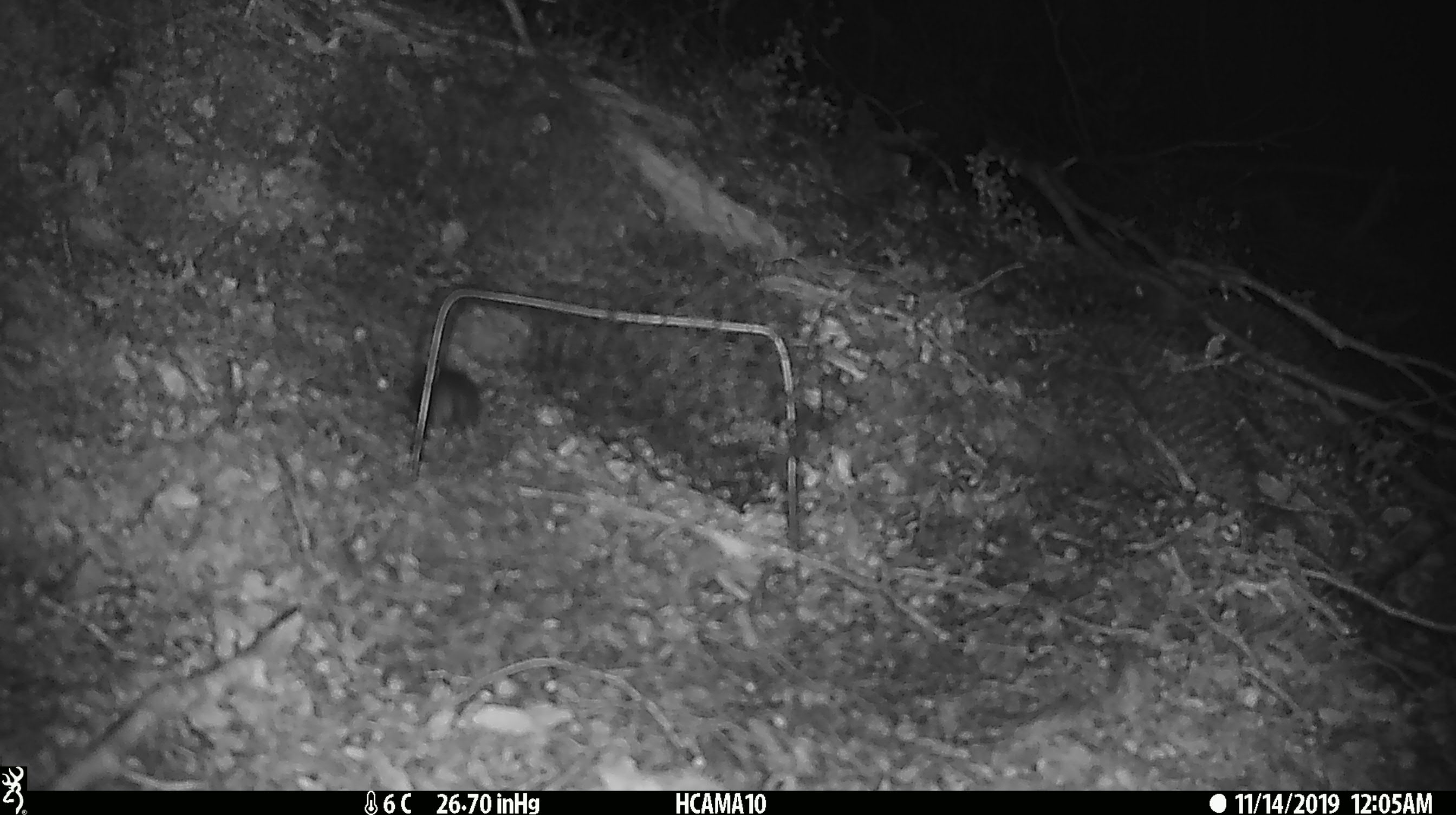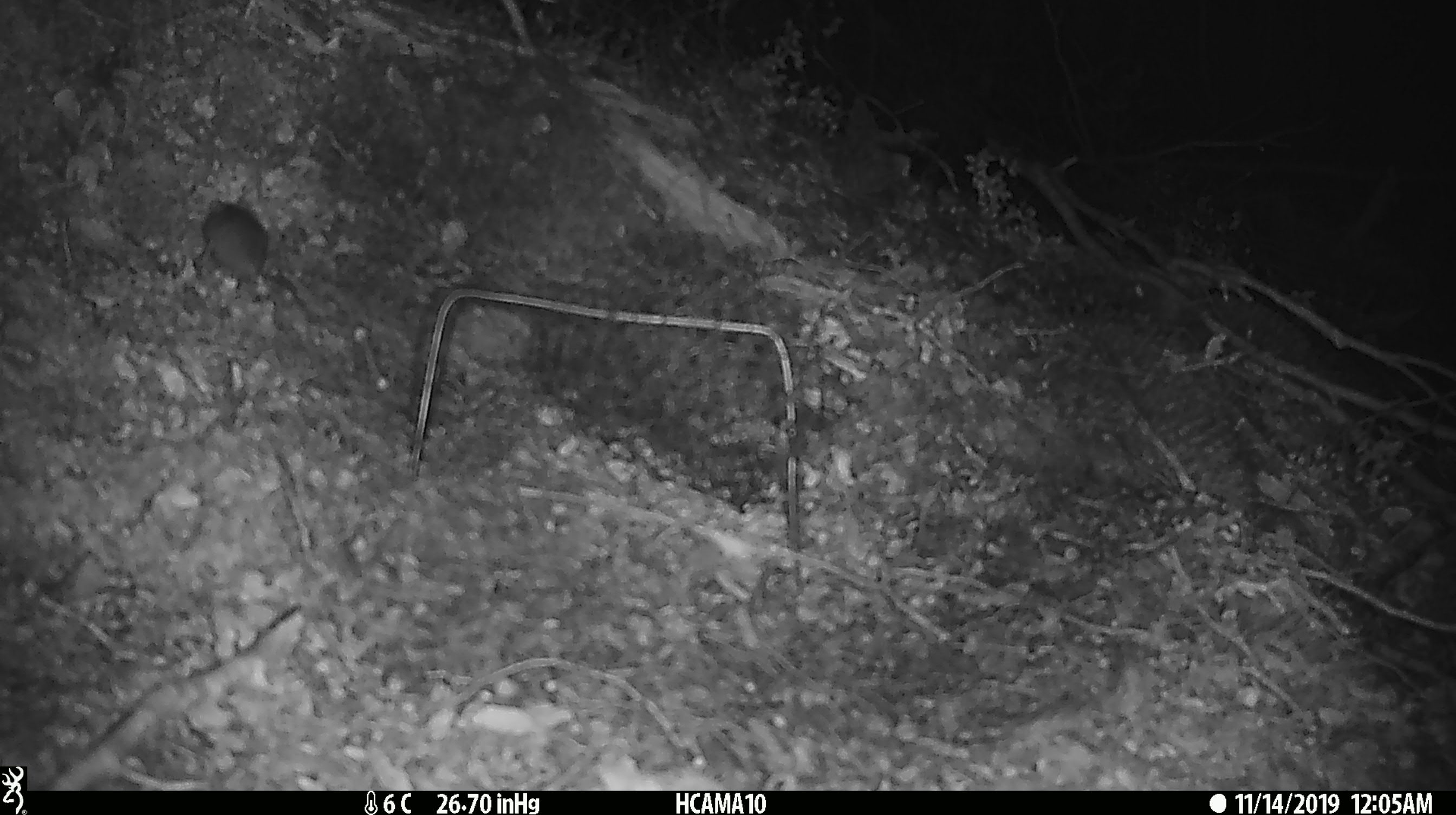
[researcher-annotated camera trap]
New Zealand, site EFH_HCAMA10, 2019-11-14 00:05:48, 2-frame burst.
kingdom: Animalia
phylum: Chordata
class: Mammalia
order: Rodentia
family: Muridae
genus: Mus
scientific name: Mus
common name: mouse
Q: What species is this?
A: Mouse (Mus).